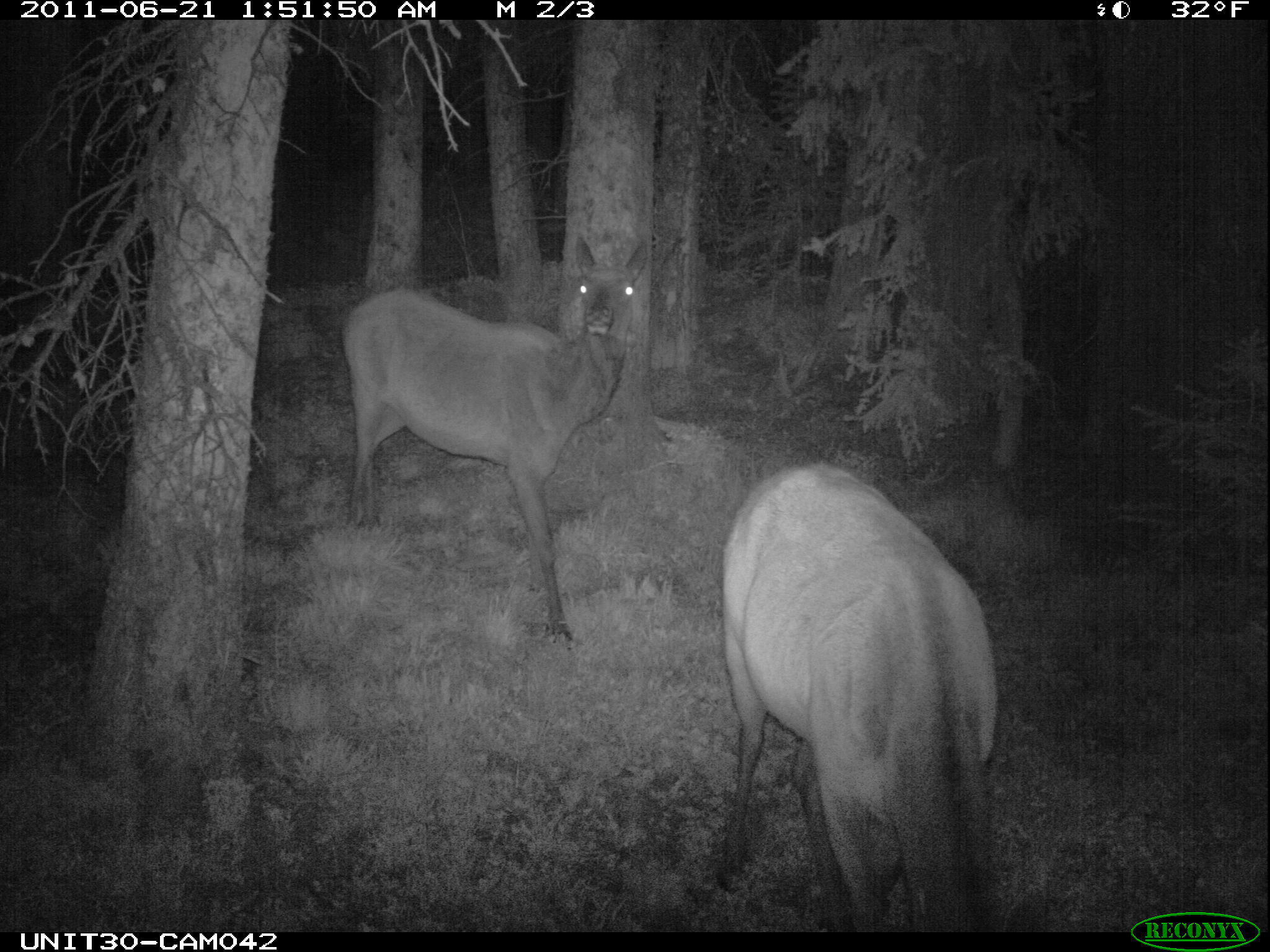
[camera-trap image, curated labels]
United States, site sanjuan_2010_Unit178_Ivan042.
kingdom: Animalia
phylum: Chordata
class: Mammalia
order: Artiodactyla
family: Cervidae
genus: Cervus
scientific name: Cervus elaphus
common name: red deer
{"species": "Cervus elaphus (red deer)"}